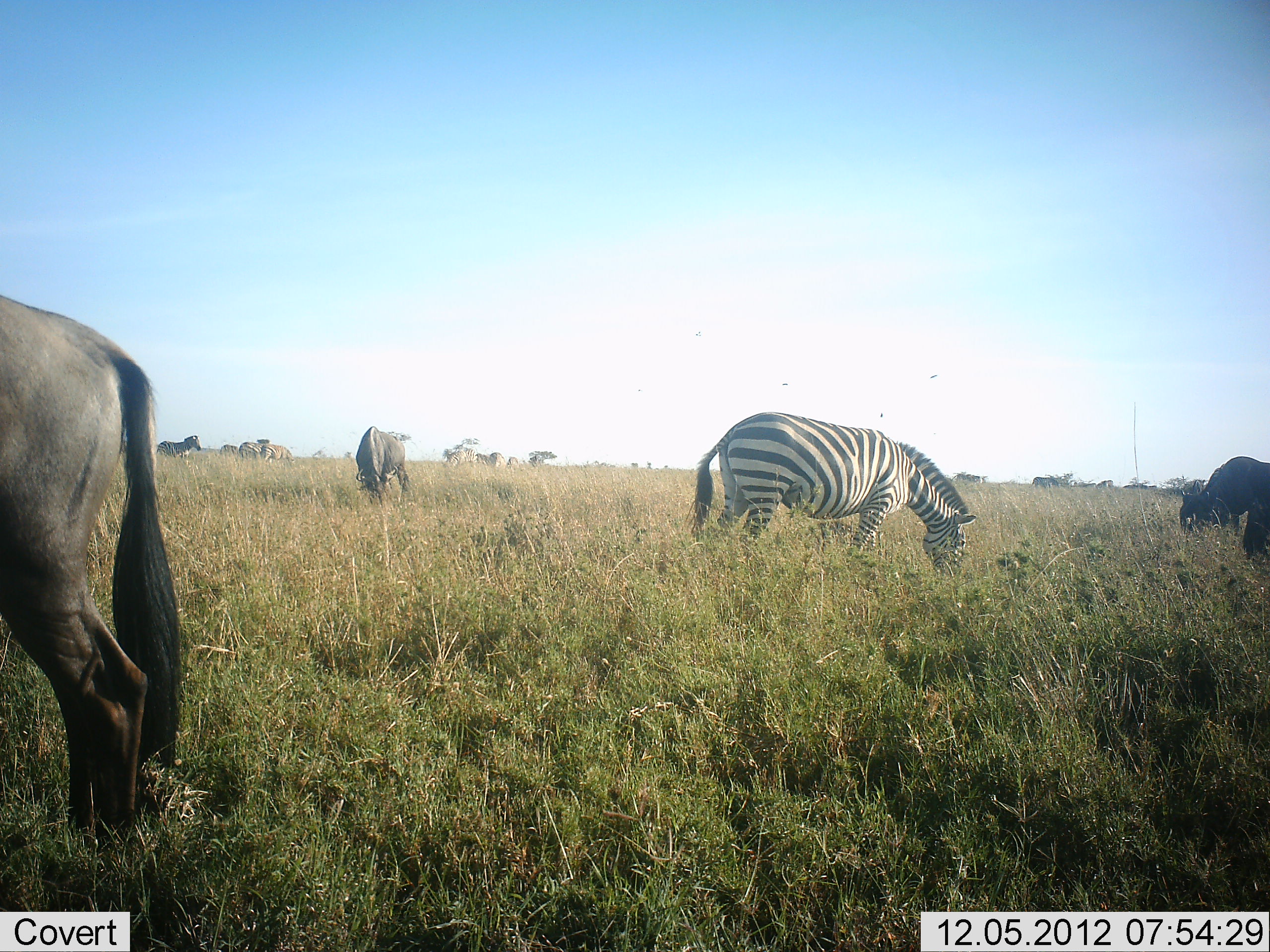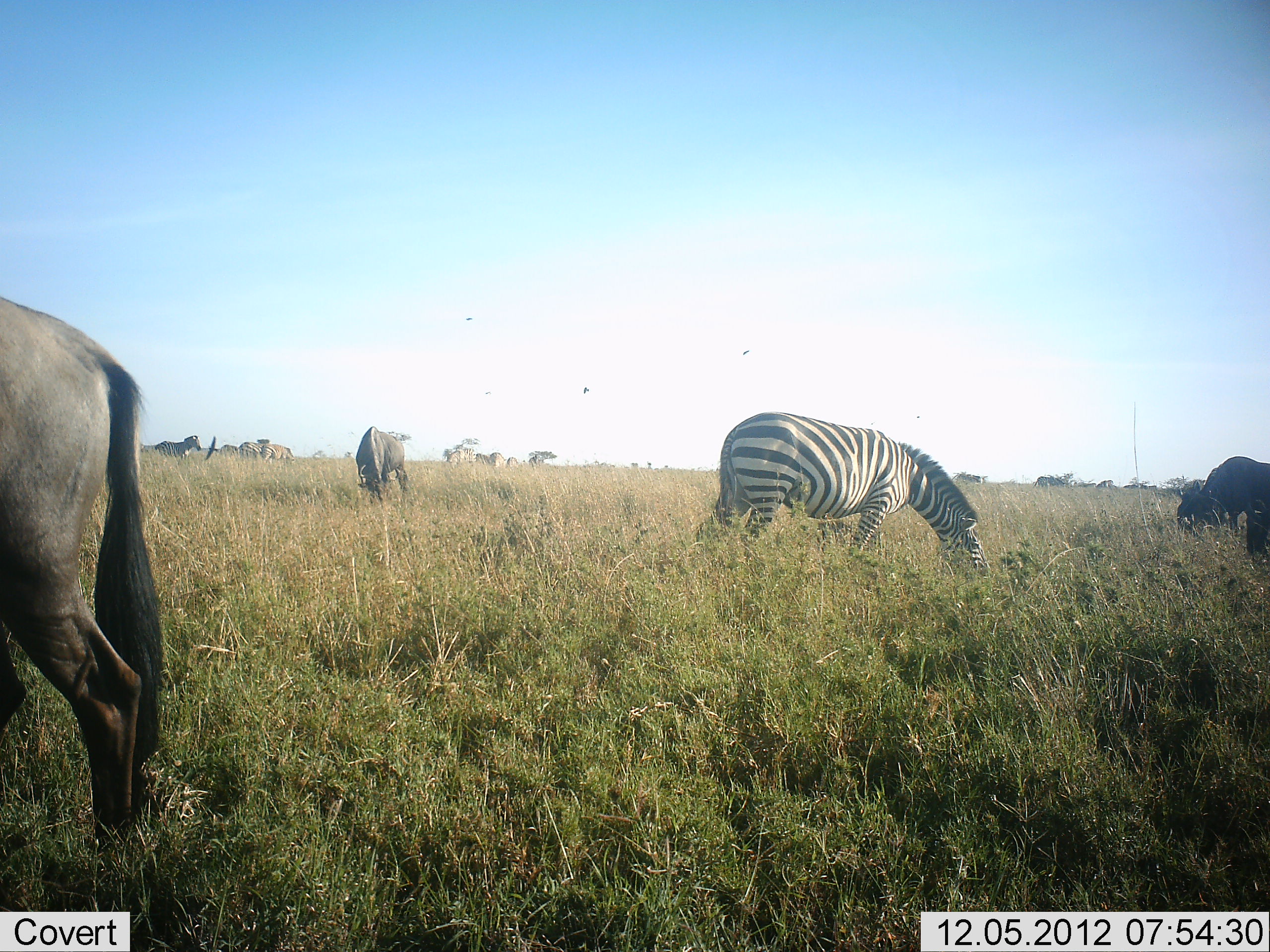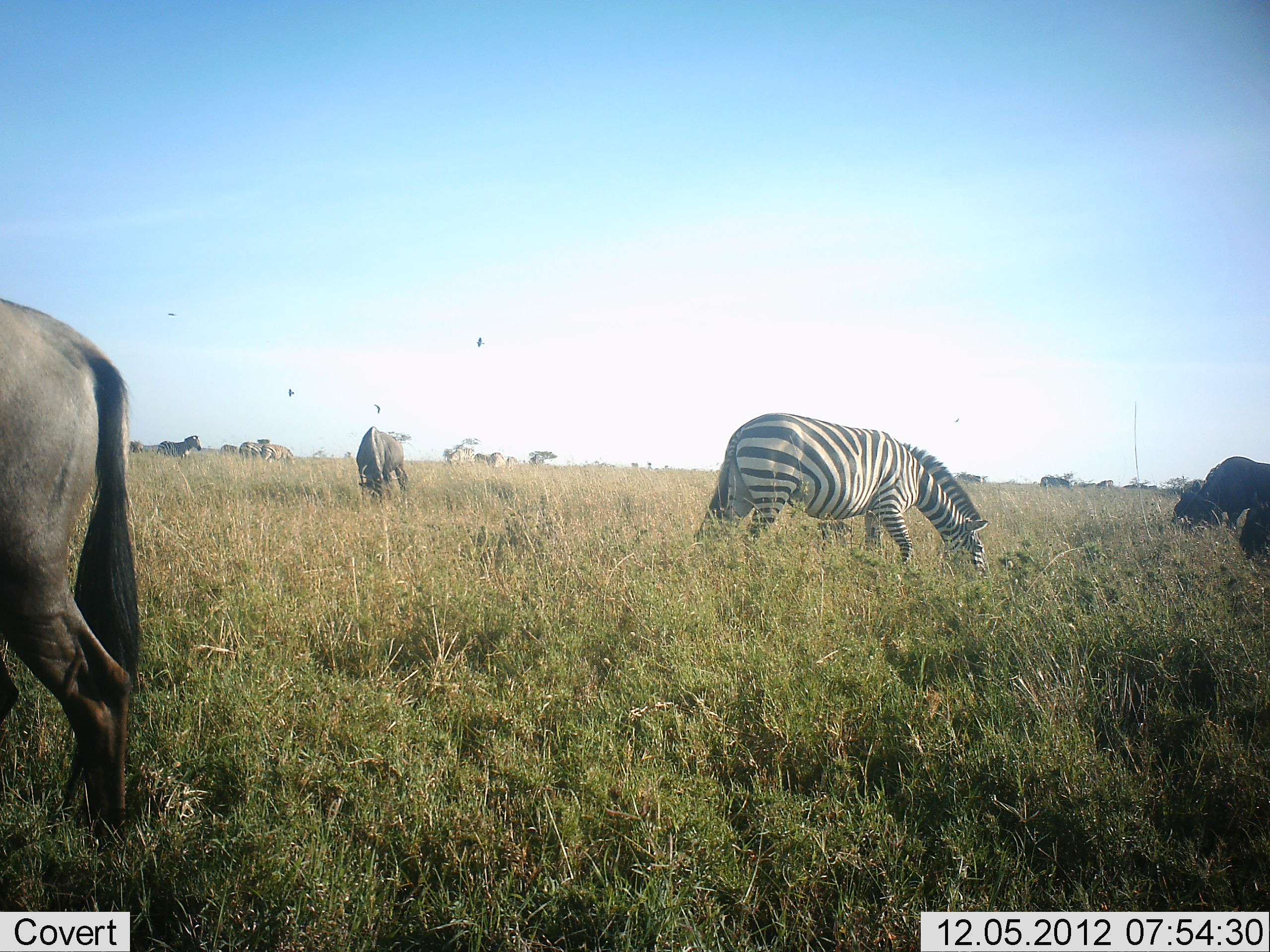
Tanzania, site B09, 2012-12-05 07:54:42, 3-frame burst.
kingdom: Animalia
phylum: Chordata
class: Mammalia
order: Artiodactyla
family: Bovidae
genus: Connochaetes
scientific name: Connochaetes taurinus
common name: blue wildebeest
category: wildebeest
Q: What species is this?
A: Wildebeest (blue wildebeest) (Connochaetes taurinus).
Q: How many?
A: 5.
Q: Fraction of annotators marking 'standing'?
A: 38%.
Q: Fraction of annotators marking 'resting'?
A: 0%.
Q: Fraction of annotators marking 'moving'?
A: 23%.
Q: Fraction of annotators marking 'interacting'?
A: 0%.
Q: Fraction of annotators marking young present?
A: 0%.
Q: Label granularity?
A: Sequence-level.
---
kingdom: Animalia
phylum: Chordata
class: Mammalia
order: Perissodactyla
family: Equidae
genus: Equus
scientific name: Equus quagga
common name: plains zebra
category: zebra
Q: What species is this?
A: Zebra (plains zebra) (Equus quagga).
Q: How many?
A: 1.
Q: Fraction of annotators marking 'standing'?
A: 38%.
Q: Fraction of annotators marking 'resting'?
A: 0%.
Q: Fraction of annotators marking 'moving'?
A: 12%.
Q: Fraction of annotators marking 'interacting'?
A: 0%.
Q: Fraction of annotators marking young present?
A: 0%.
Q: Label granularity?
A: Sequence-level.